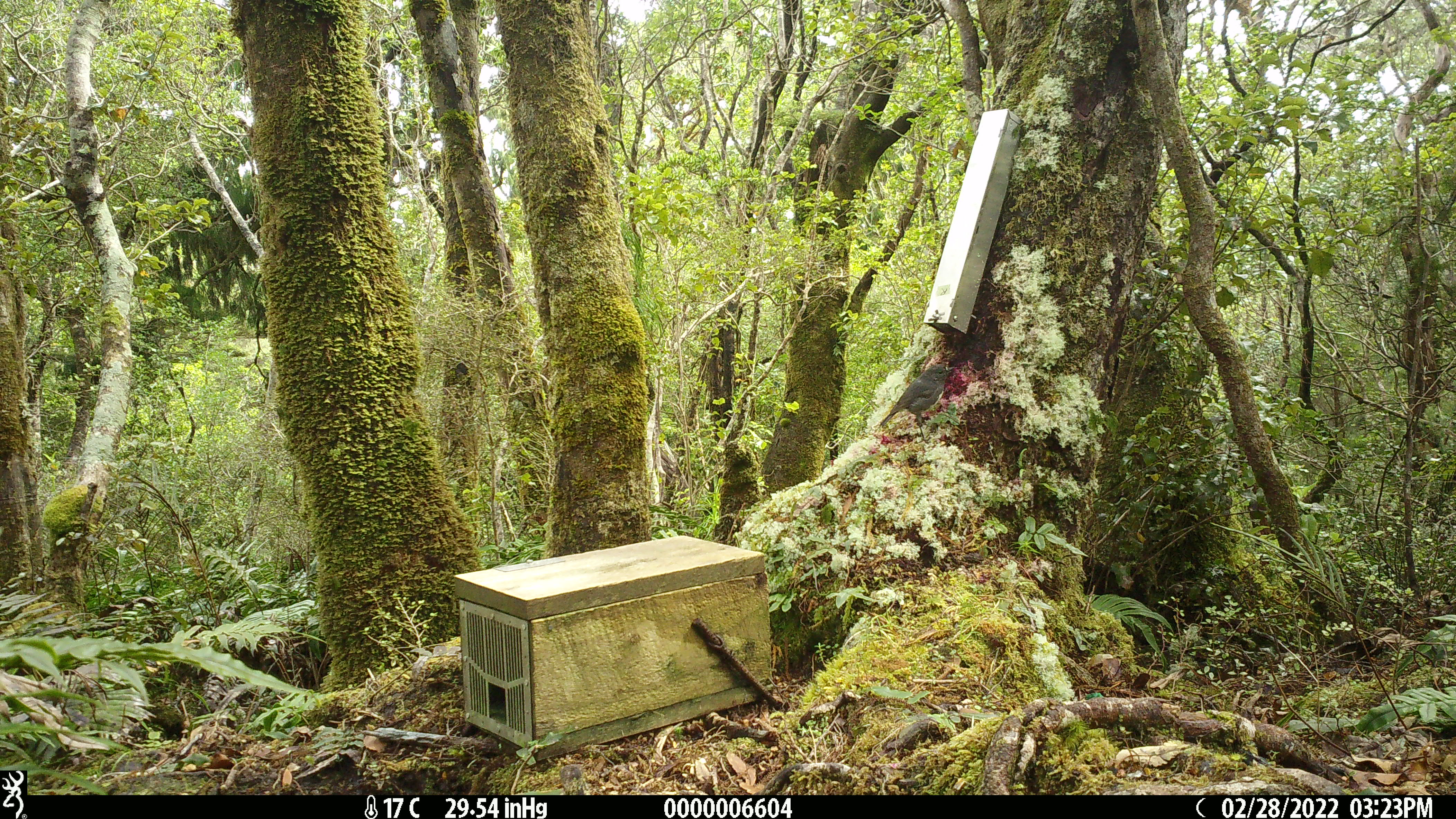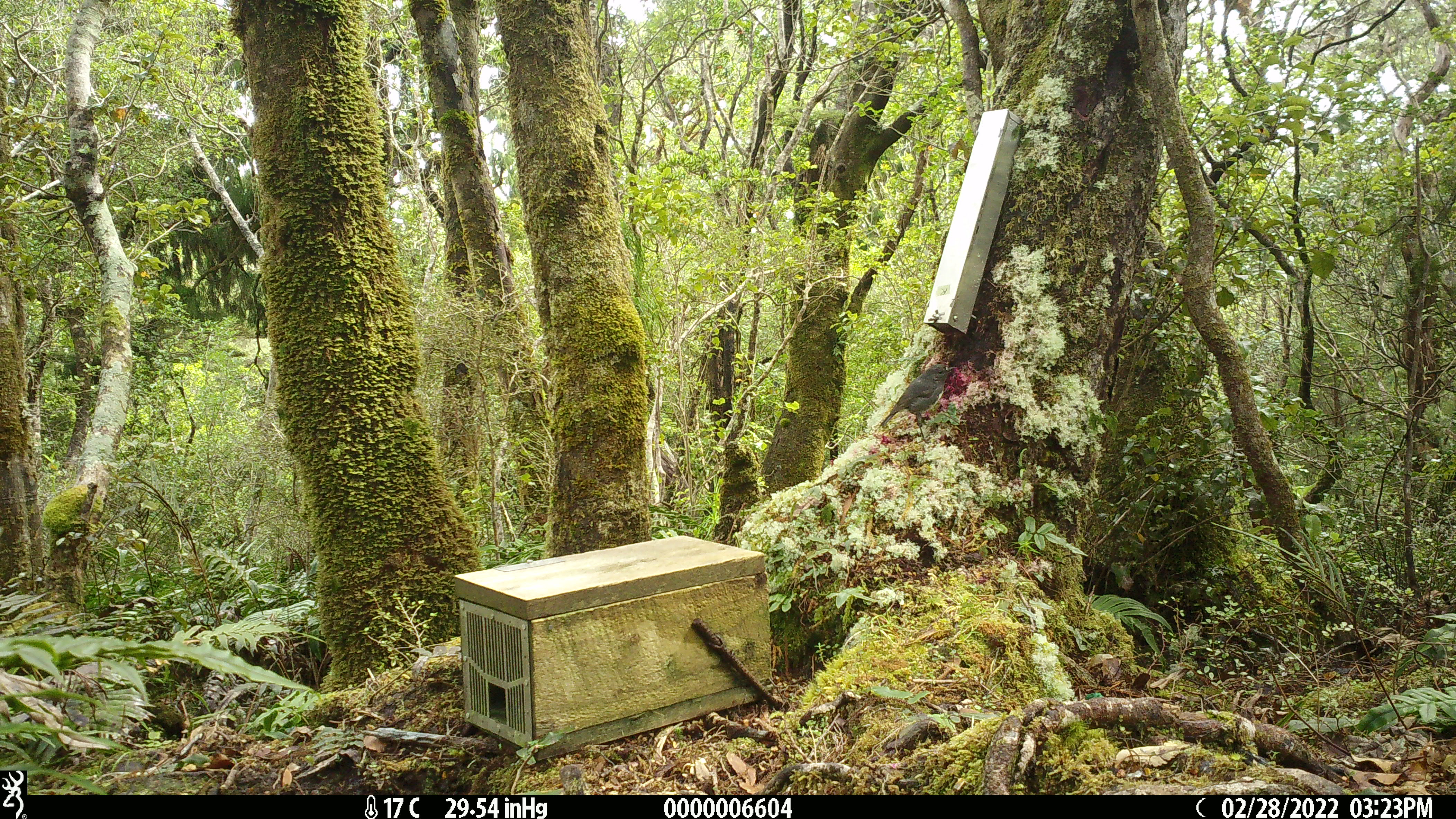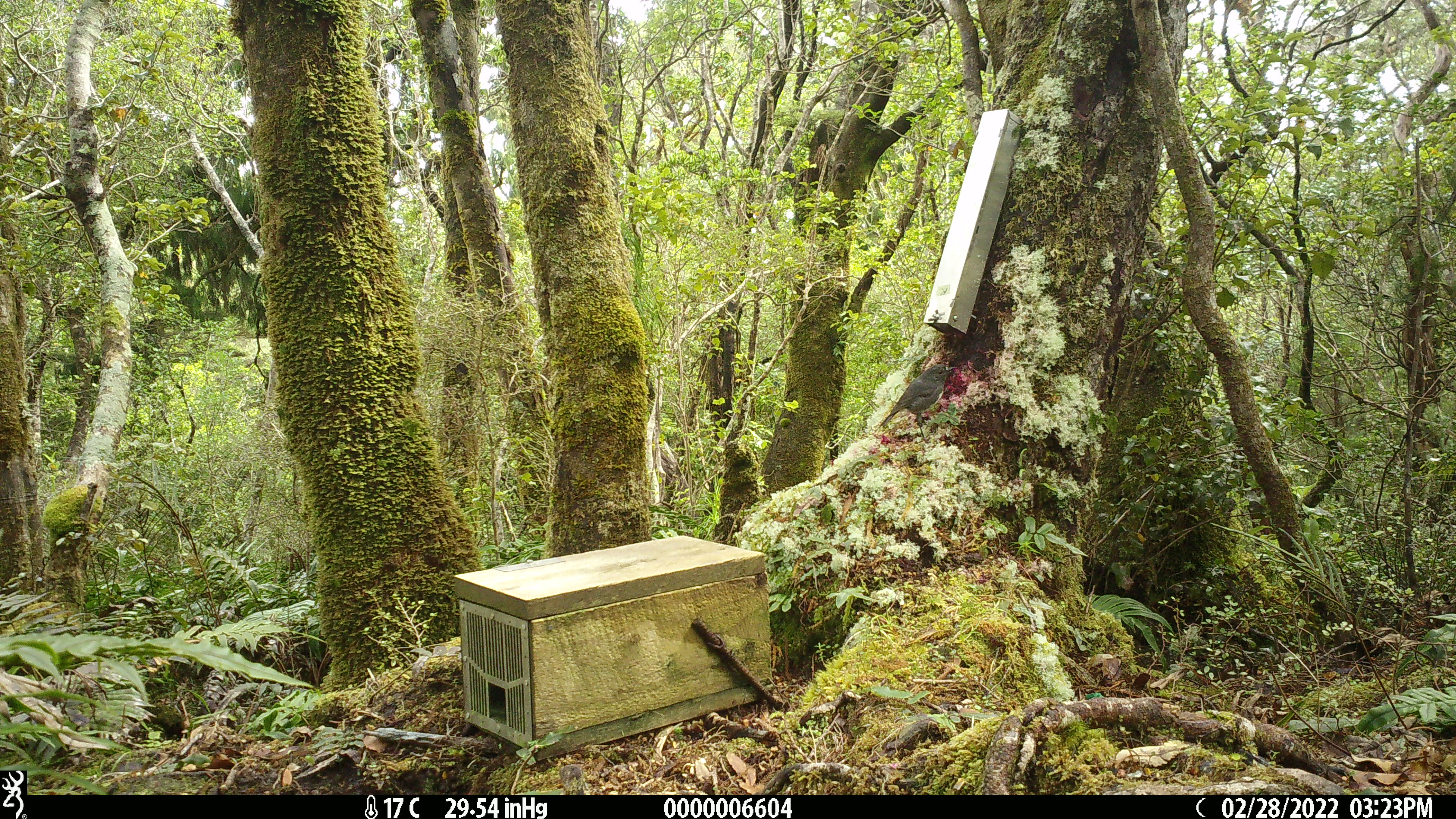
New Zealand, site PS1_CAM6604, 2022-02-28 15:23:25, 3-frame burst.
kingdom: Animalia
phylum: Chordata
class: Aves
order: Passeriformes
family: Petroicidae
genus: Petroica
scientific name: Petroica australis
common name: new zealand robin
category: robin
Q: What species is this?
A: Robin (new zealand robin) (Petroica australis).